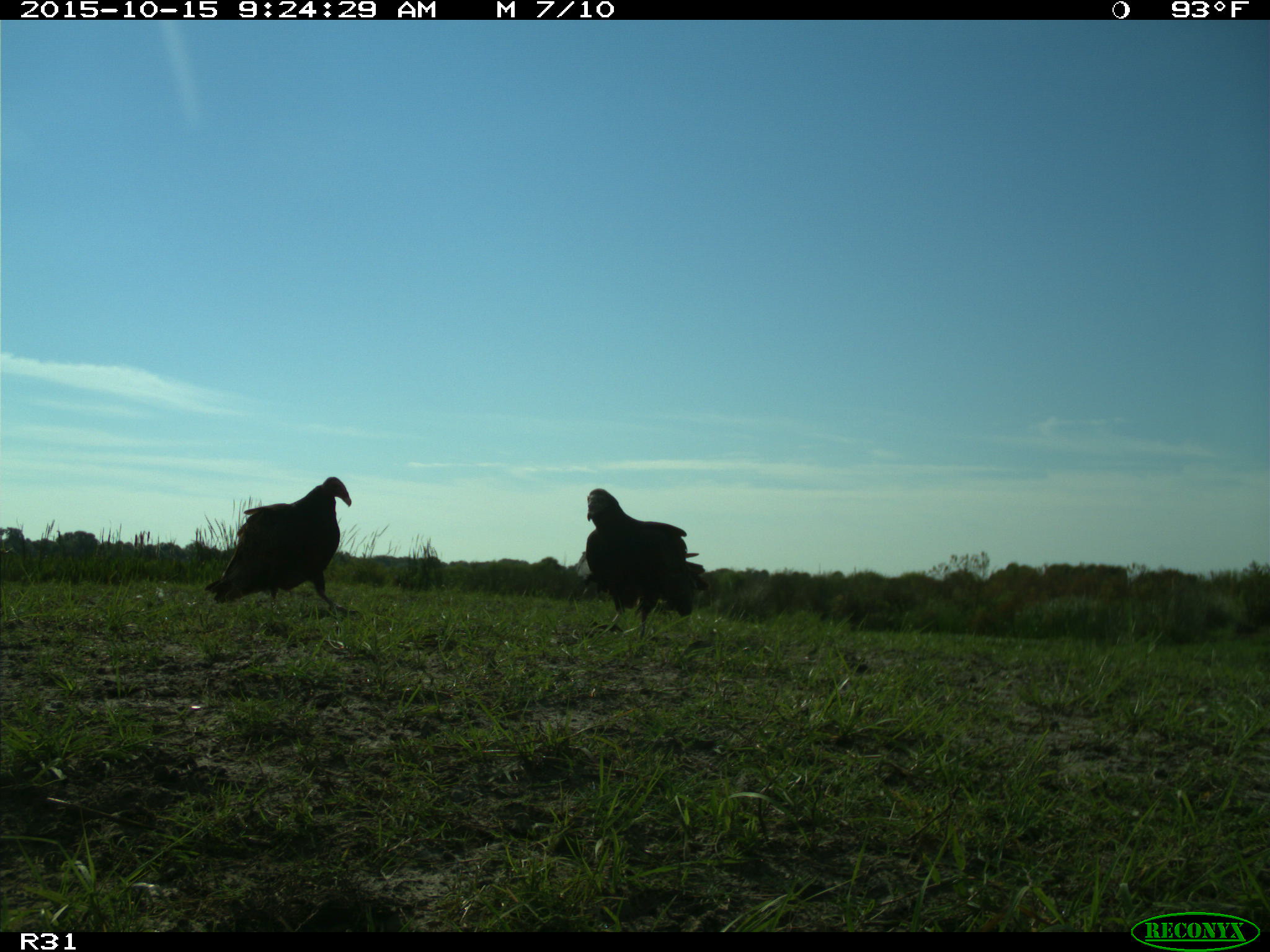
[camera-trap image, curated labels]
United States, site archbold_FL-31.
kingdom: Animalia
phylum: Chordata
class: Aves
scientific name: Aves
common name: birds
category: unidentified bird